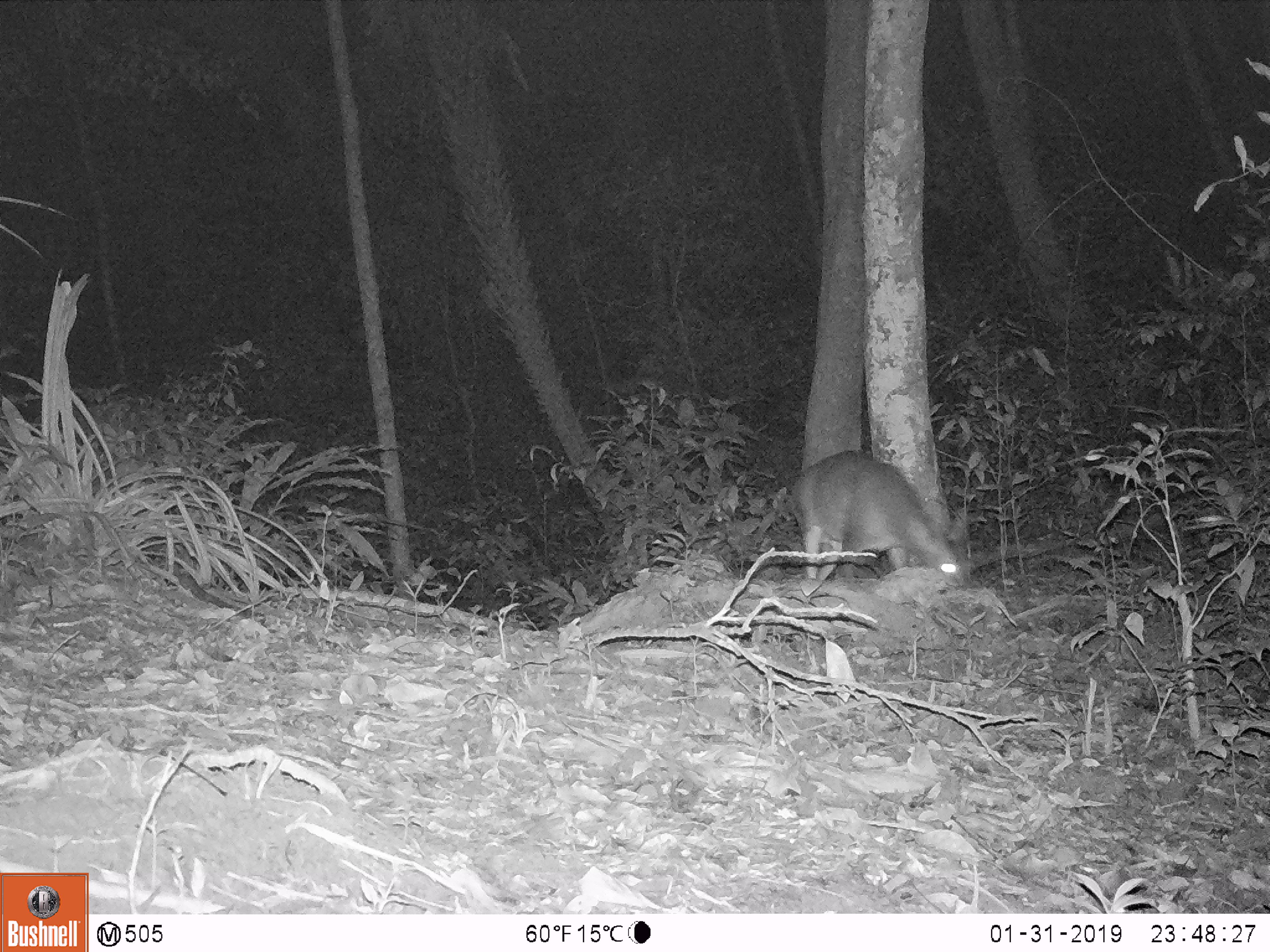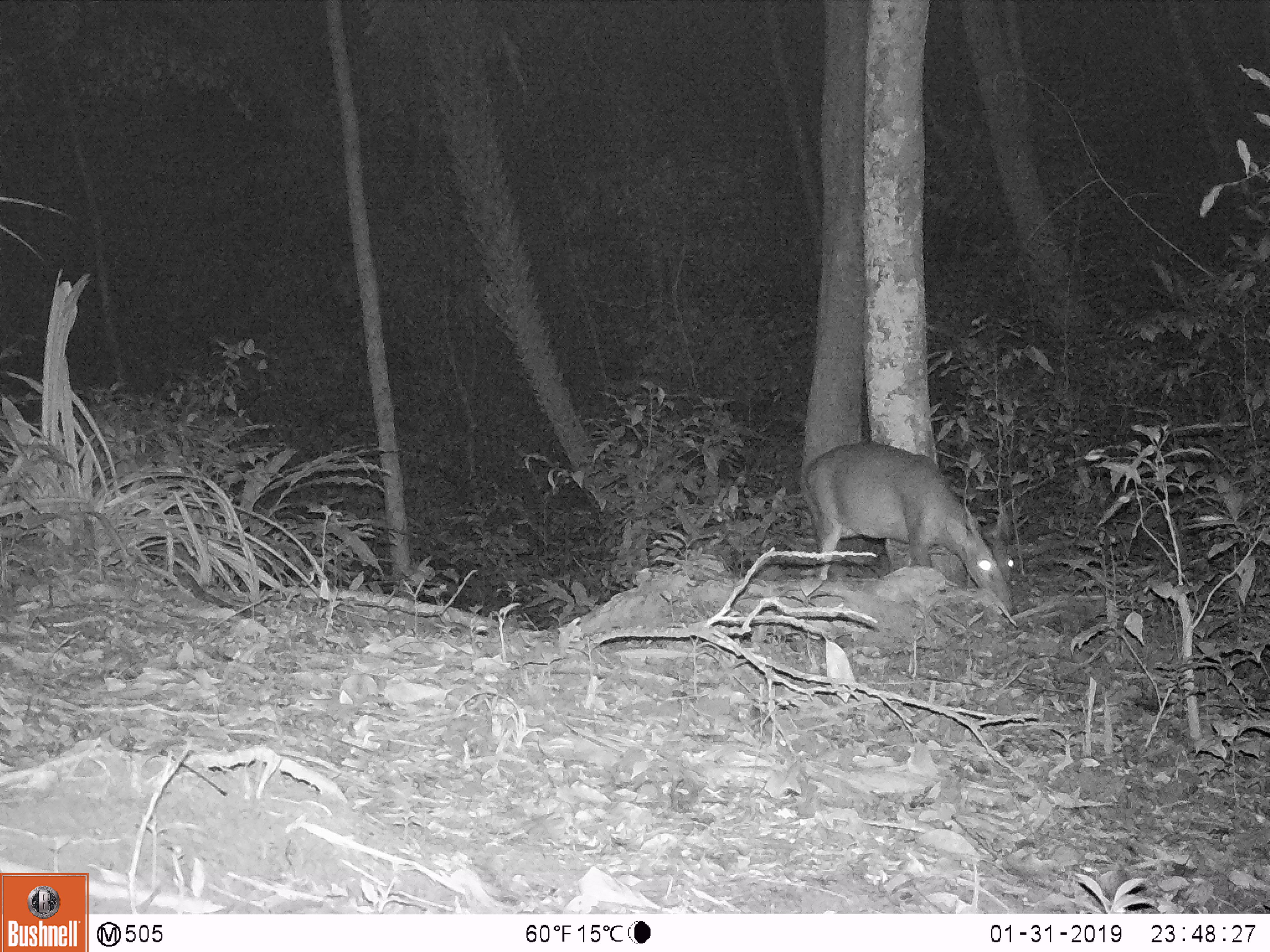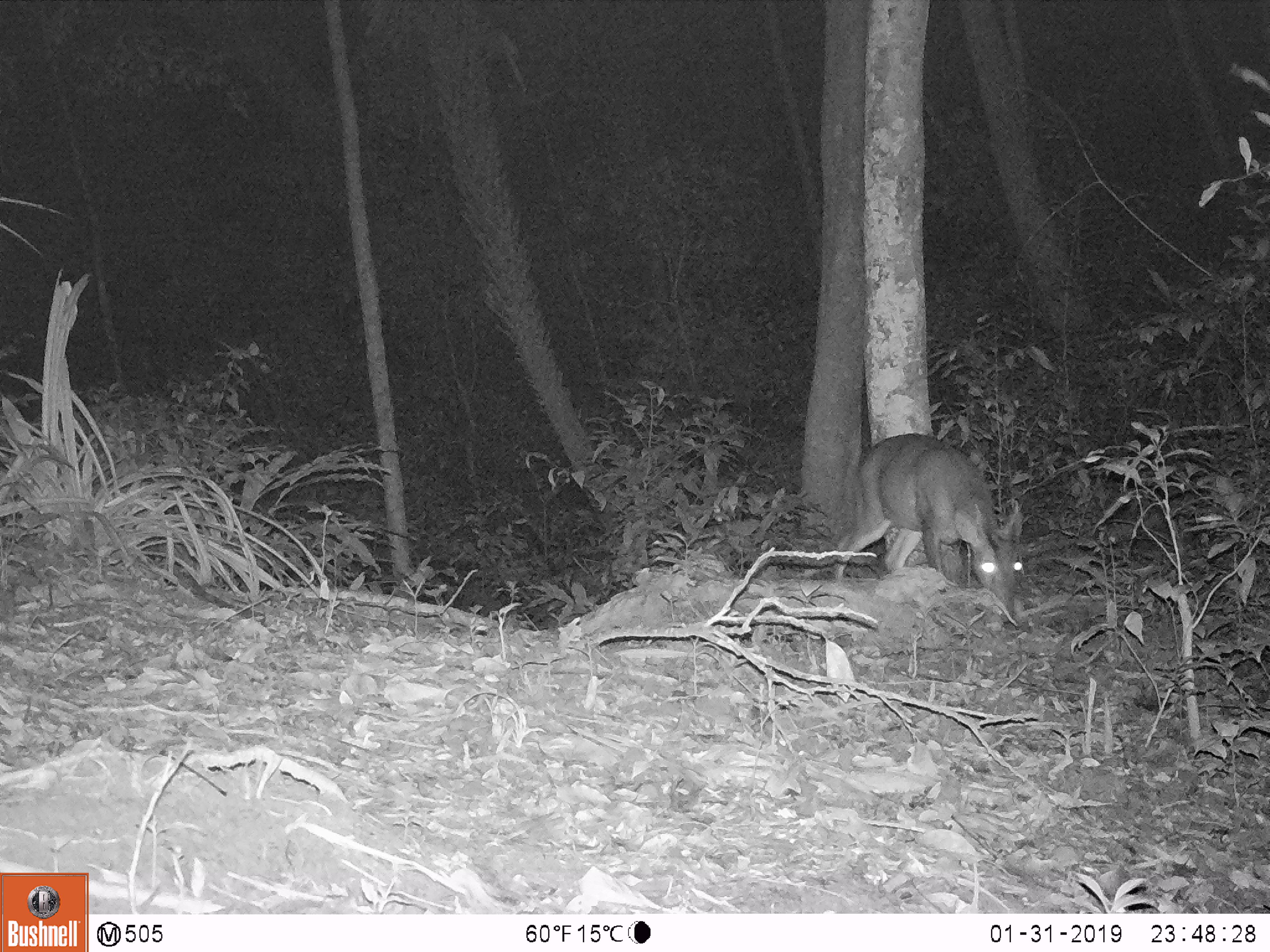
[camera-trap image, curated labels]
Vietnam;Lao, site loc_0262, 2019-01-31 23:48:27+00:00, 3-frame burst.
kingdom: Animalia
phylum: Chordata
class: Mammalia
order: Artiodactyla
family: Cervidae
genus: Muntiacus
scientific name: Muntiacus vuquangensis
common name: large-antlered muntjac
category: large antlered muntjac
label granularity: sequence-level